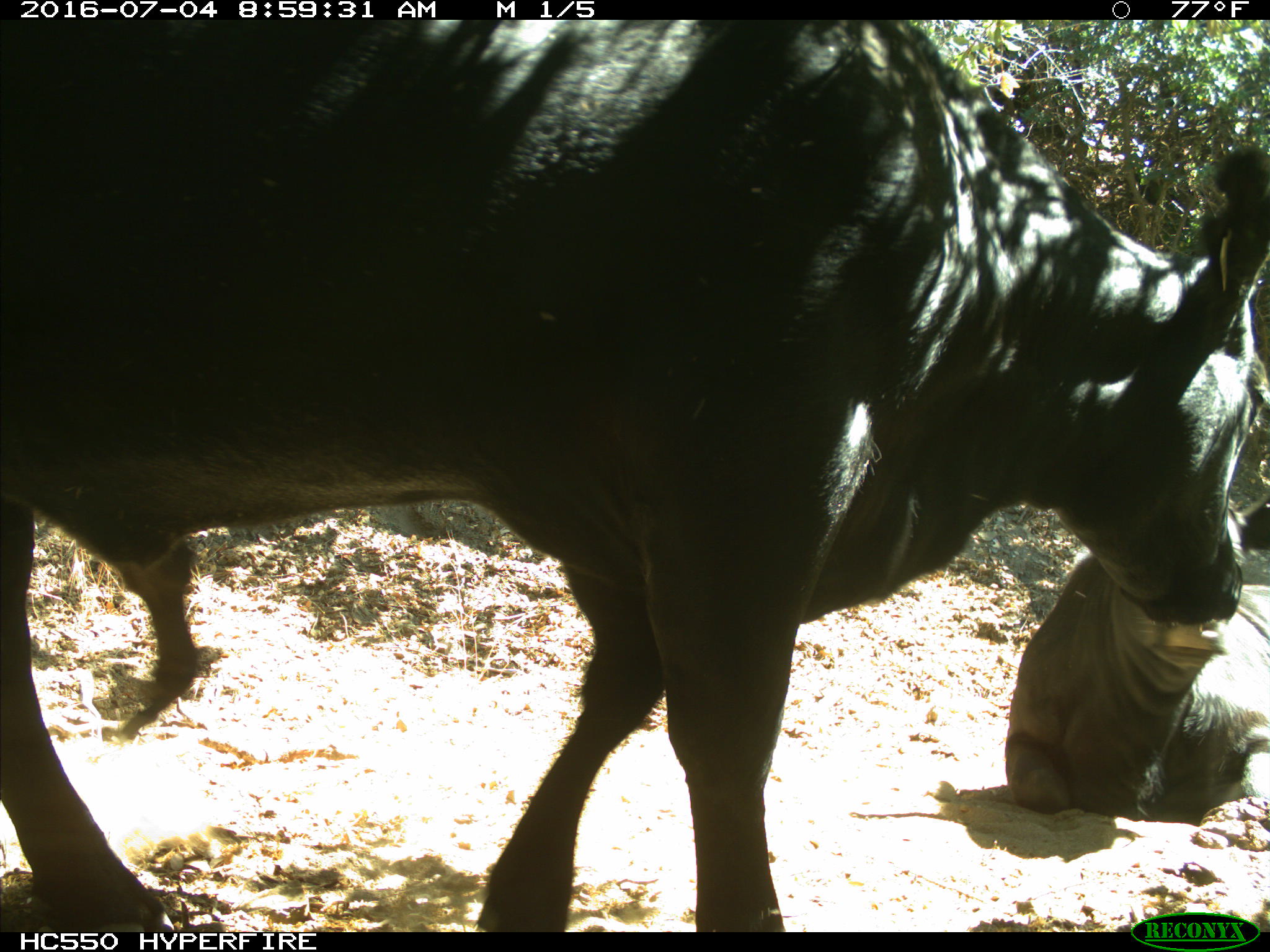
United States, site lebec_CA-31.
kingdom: Animalia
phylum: Chordata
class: Mammalia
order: Artiodactyla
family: Bovidae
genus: Bos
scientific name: Bos taurus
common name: domestic cow